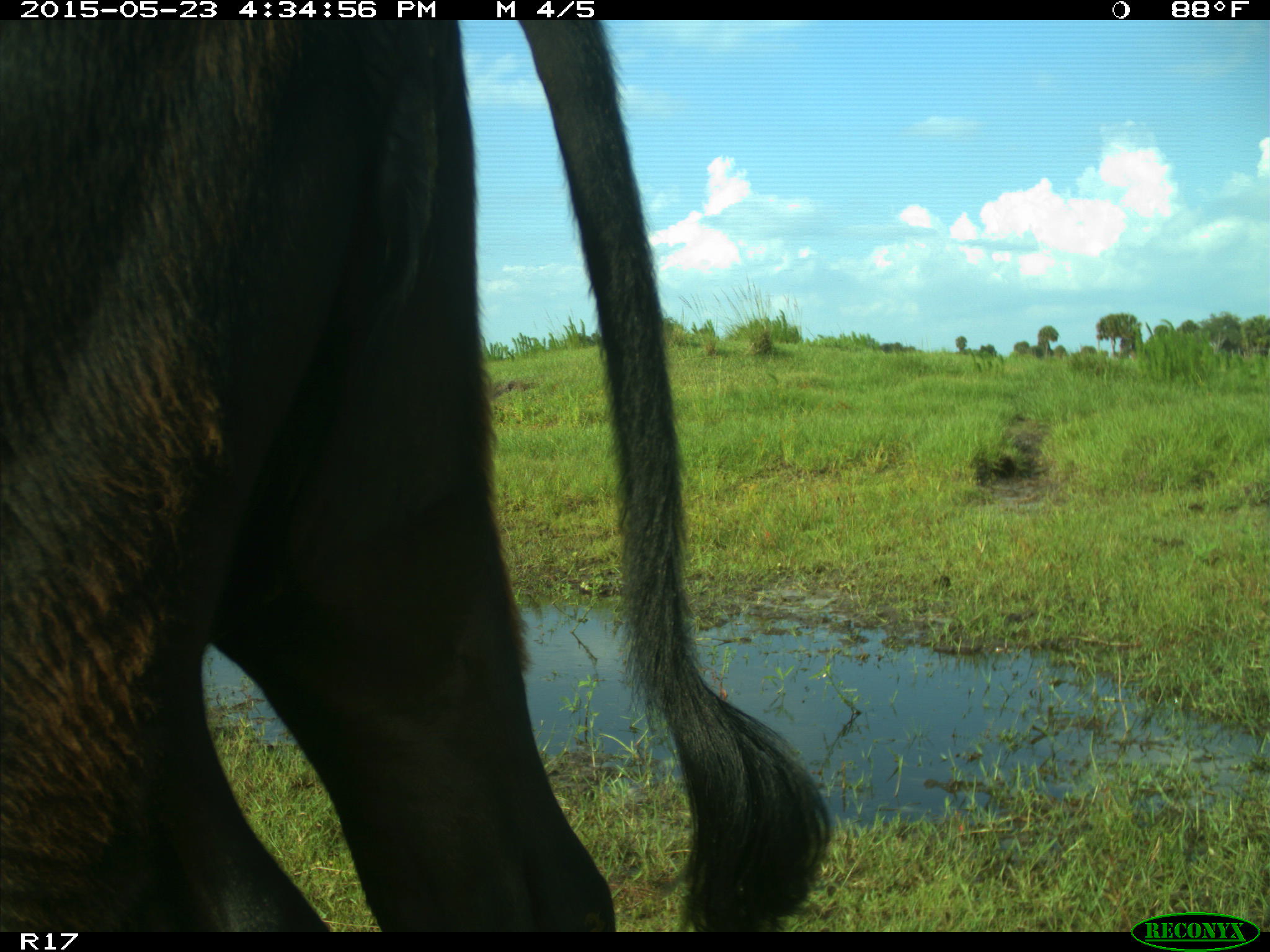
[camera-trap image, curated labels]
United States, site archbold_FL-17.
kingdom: Animalia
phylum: Chordata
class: Mammalia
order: Artiodactyla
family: Bovidae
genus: Bos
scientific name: Bos taurus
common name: domestic cow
Bos taurus (domestic cow).